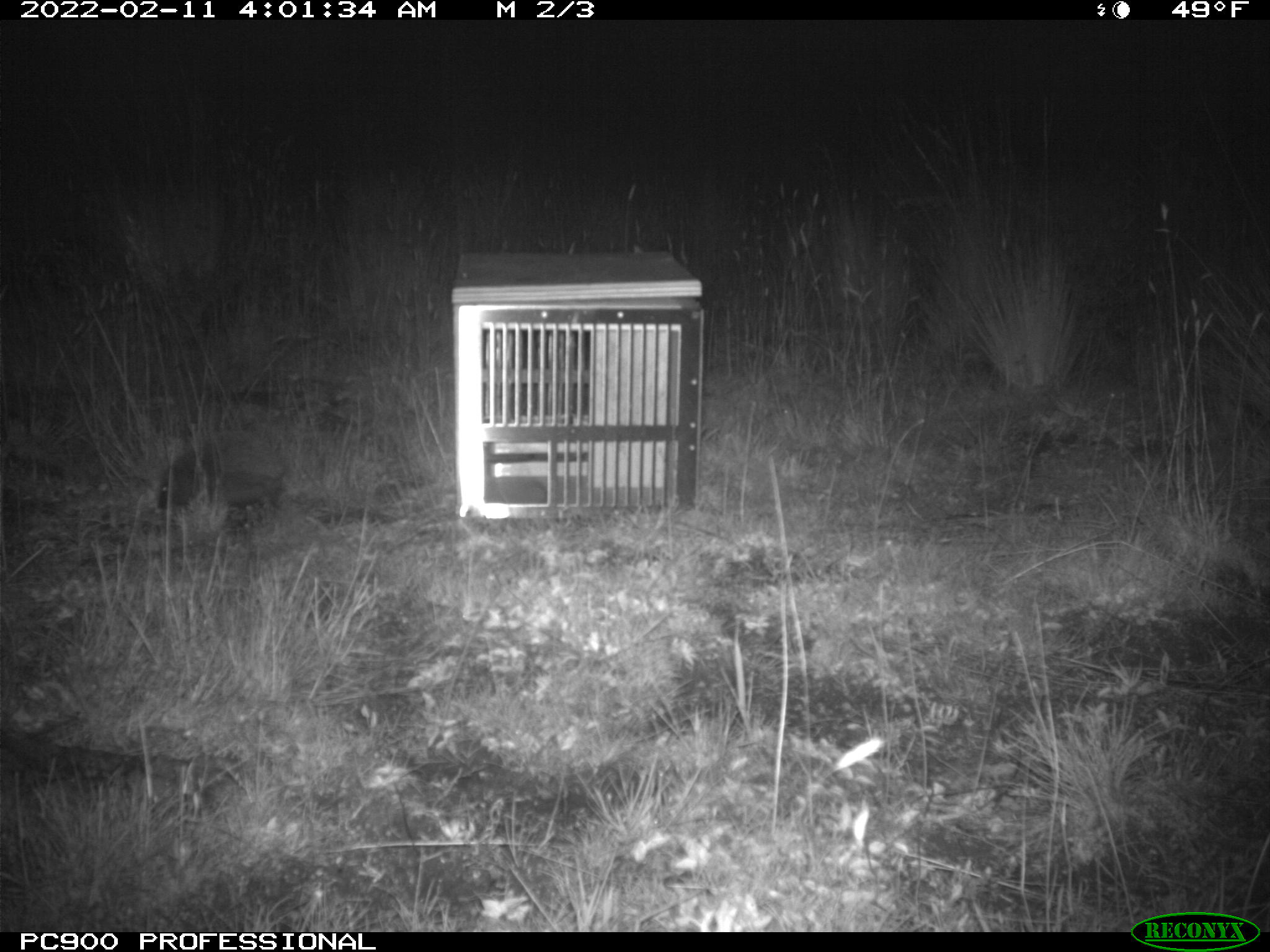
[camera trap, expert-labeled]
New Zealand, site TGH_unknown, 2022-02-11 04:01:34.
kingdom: Animalia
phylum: Chordata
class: Mammalia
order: Eulipotyphla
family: Erinaceidae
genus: Erinaceus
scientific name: Erinaceus europaeus europaeus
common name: european hedgehog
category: hedgehog